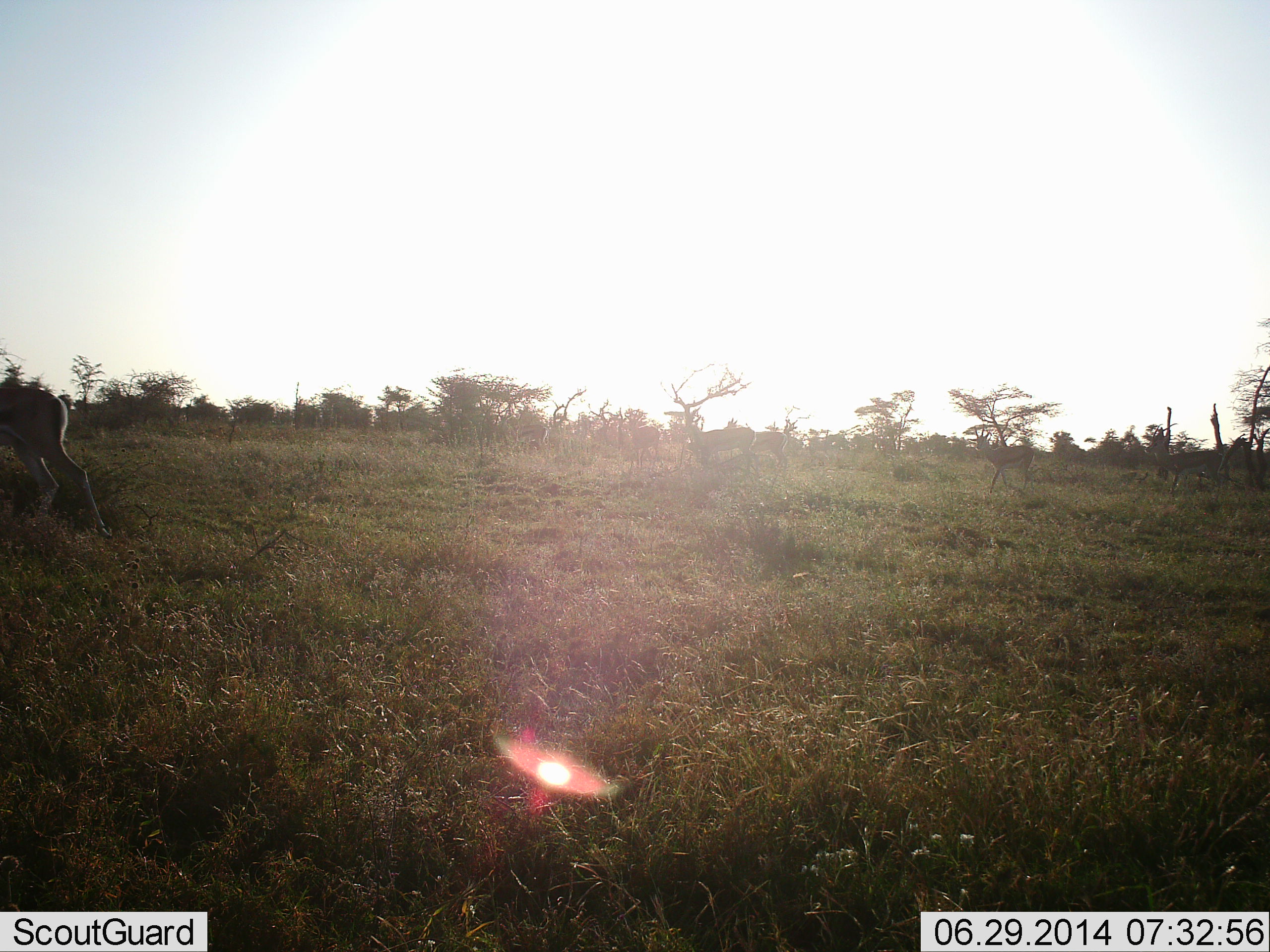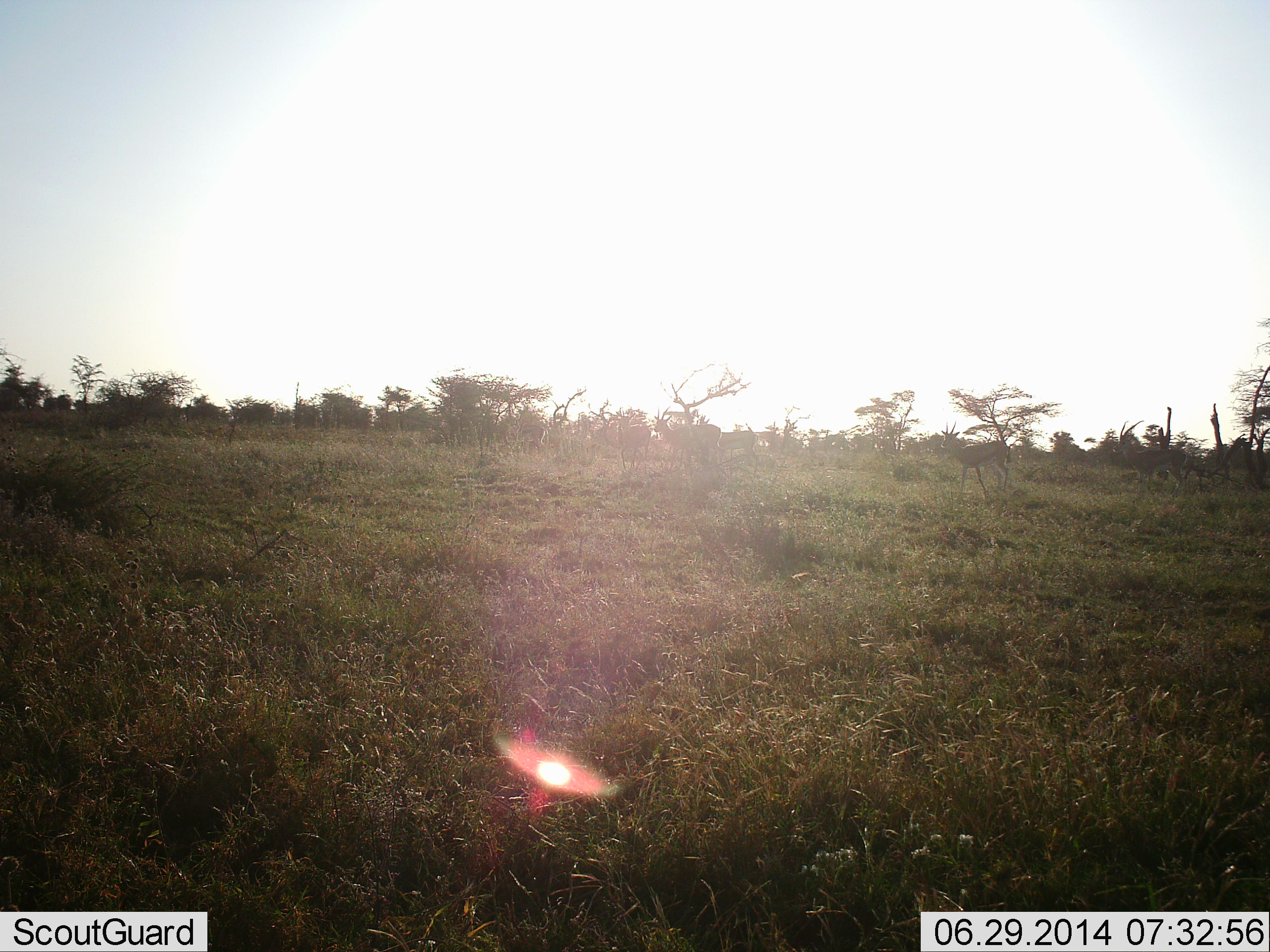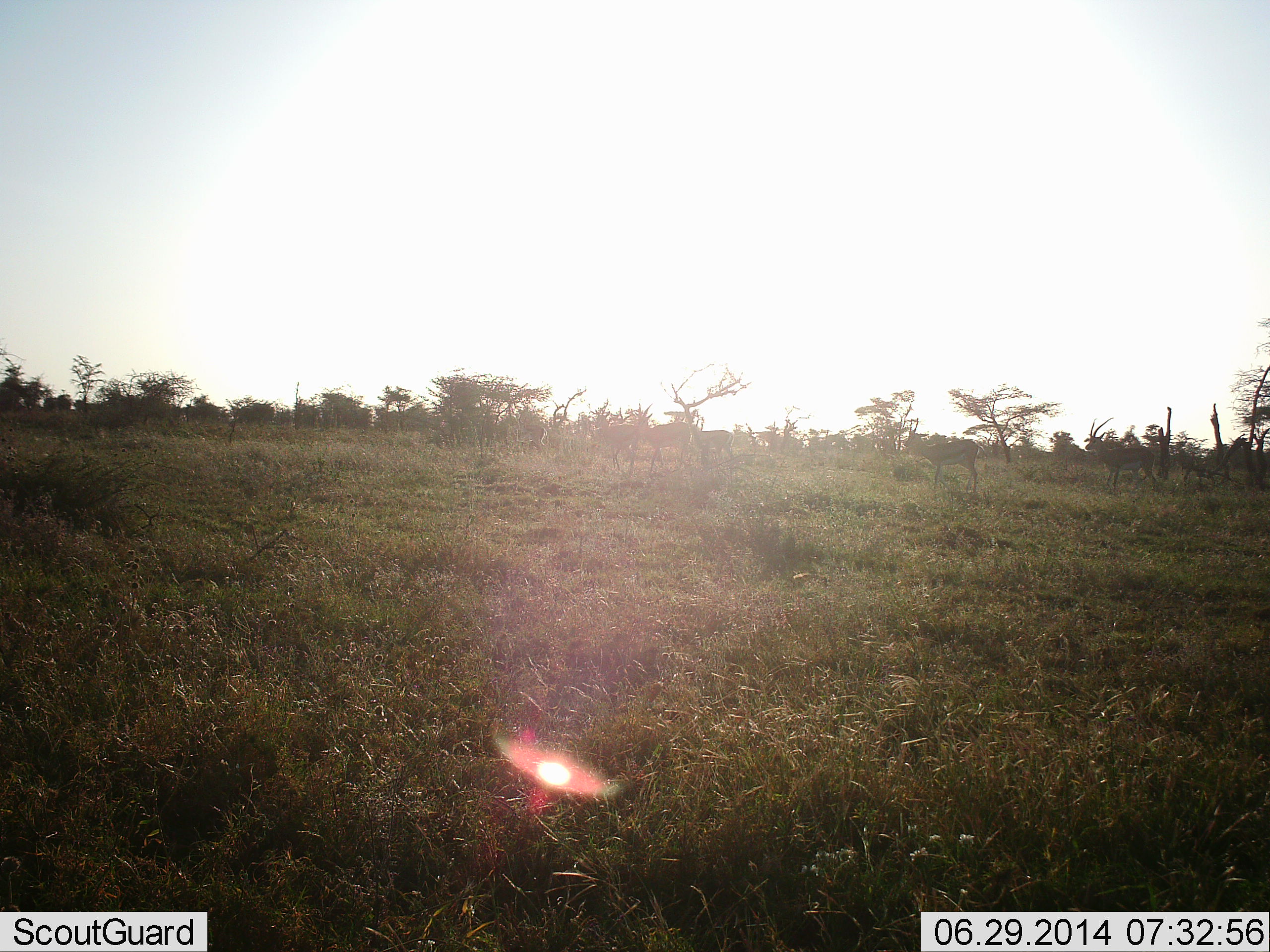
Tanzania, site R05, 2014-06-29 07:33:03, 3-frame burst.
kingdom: Animalia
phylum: Chordata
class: Mammalia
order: Artiodactyla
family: Bovidae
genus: Eudorcas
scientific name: Eudorcas thomsonii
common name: thomson's gazelle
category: gazellethomsons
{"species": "gazellethomsons (thomson's gazelle) (Eudorcas thomsonii)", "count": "6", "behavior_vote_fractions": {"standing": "0%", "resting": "0%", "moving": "100%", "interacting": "0%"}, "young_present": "6%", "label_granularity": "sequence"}